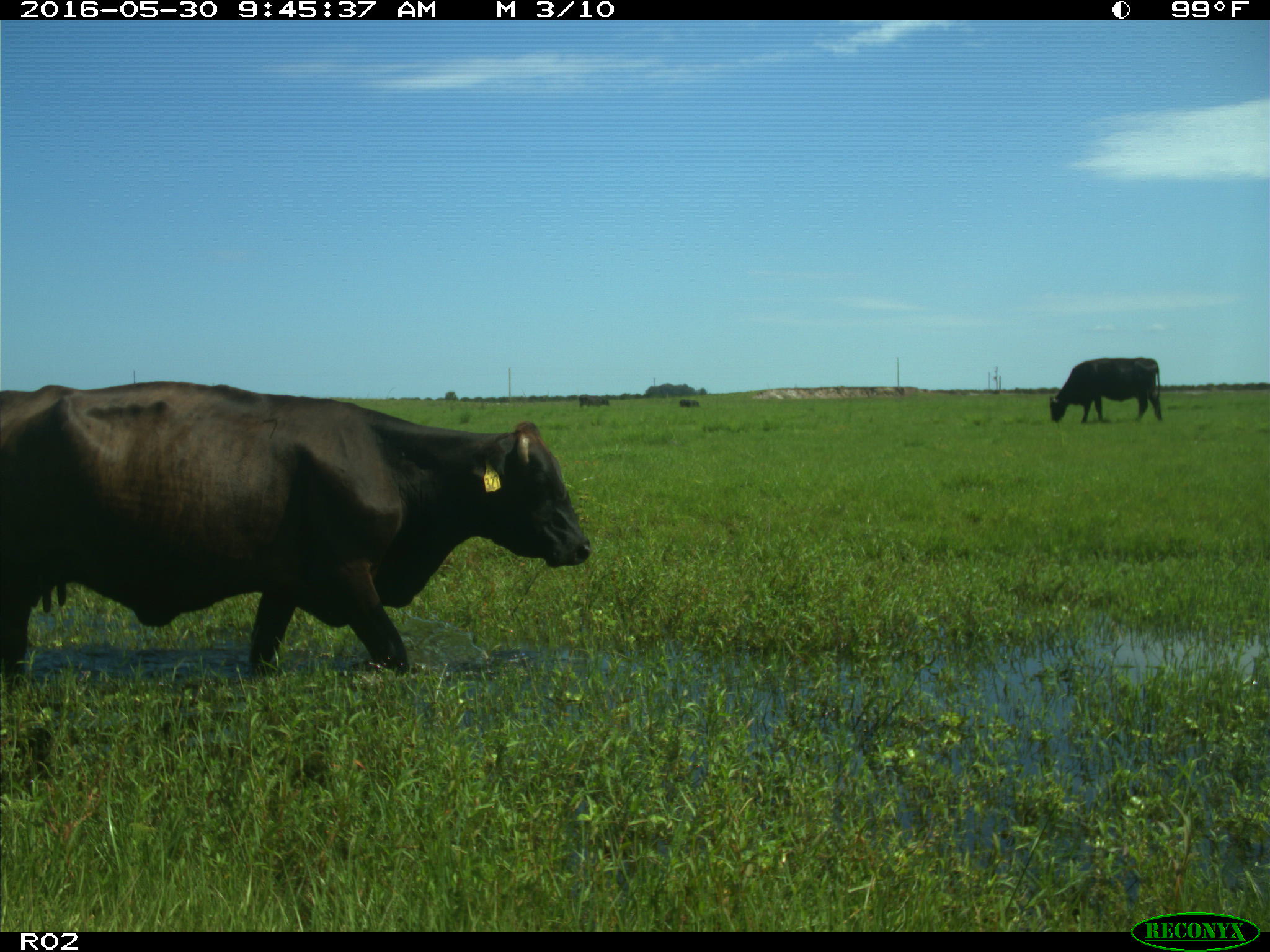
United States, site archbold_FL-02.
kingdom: Animalia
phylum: Chordata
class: Mammalia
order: Artiodactyla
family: Bovidae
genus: Bos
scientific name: Bos taurus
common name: domestic cow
Bos taurus (domestic cow).